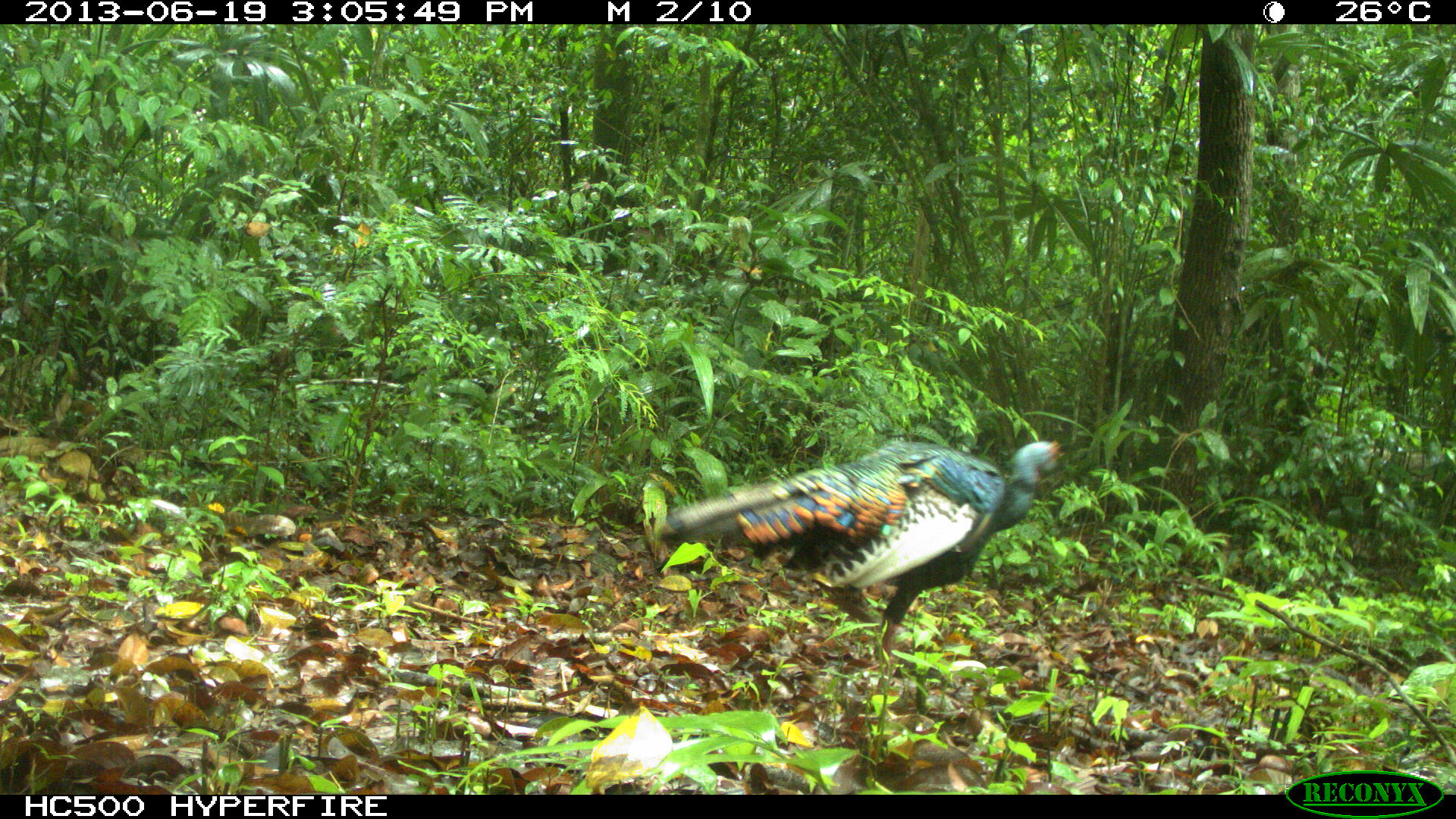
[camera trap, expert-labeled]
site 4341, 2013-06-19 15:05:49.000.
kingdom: Animalia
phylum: Chordata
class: Aves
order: Galliformes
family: Phasianidae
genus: Meleagris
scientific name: Meleagris ocellata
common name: ocellated turkey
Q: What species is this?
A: Meleagris ocellata (ocellated turkey).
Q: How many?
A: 1.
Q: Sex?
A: Male.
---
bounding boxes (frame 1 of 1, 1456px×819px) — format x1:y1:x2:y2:
meleagris ocellata: 653:437:1063:668